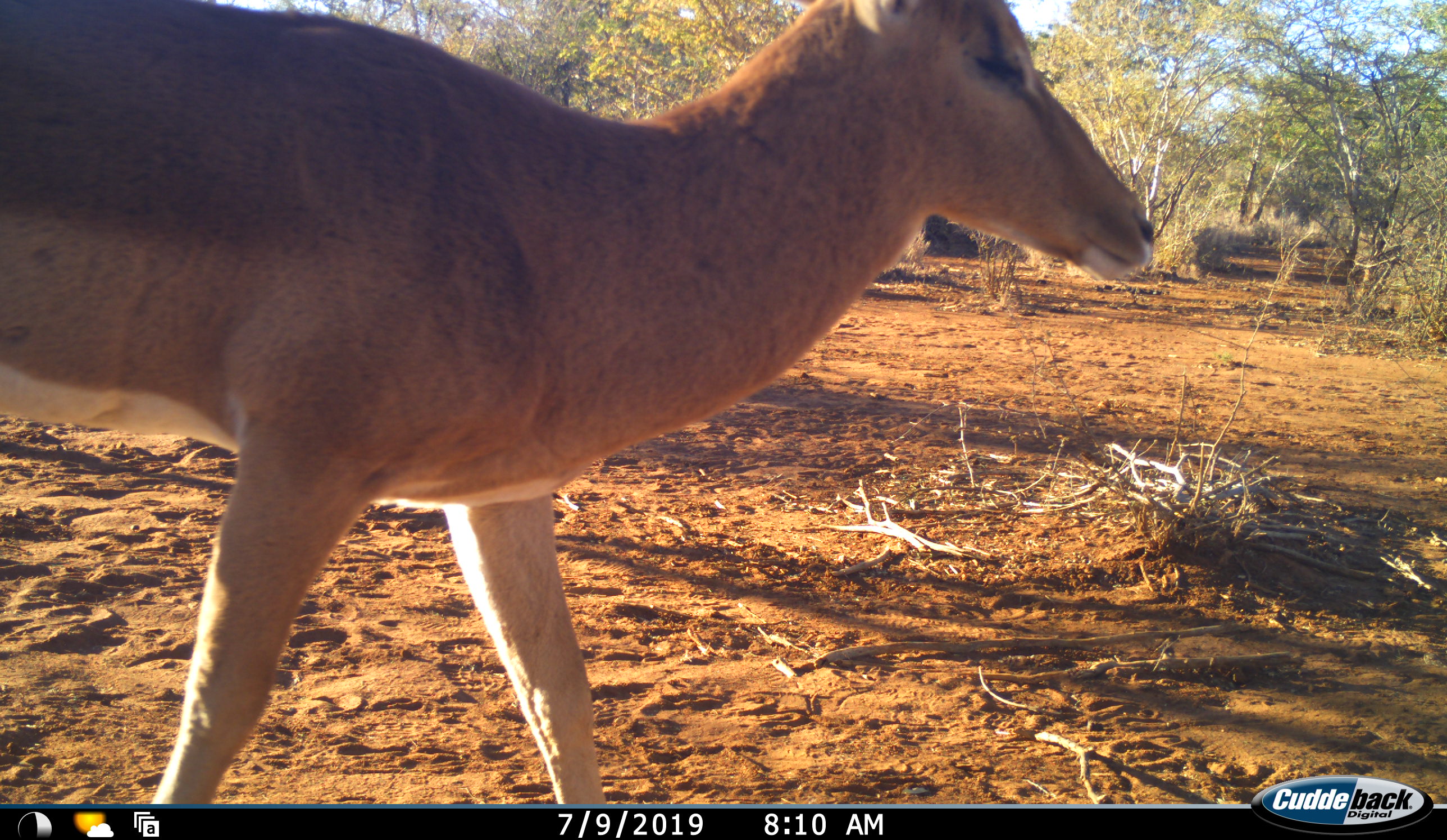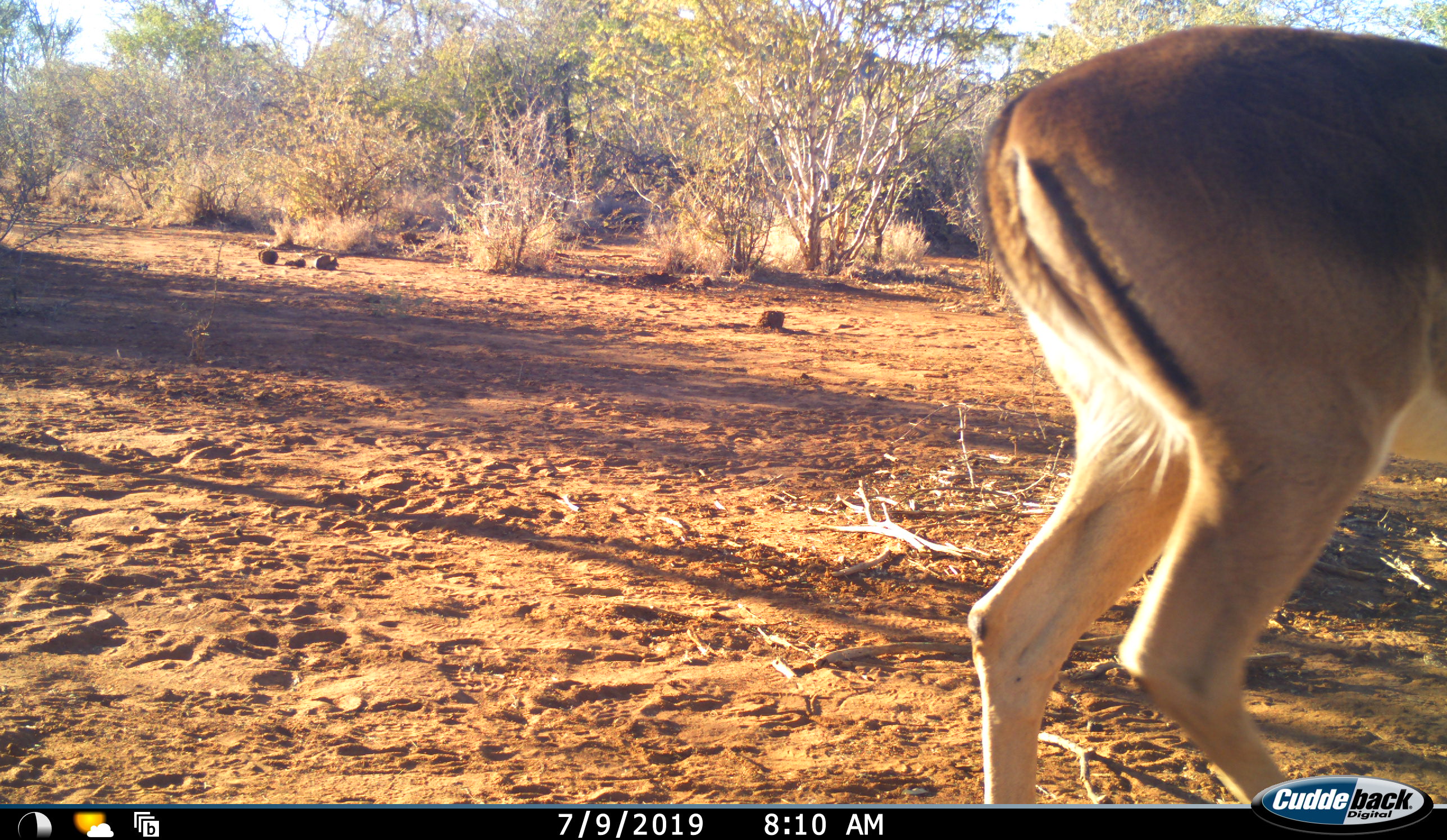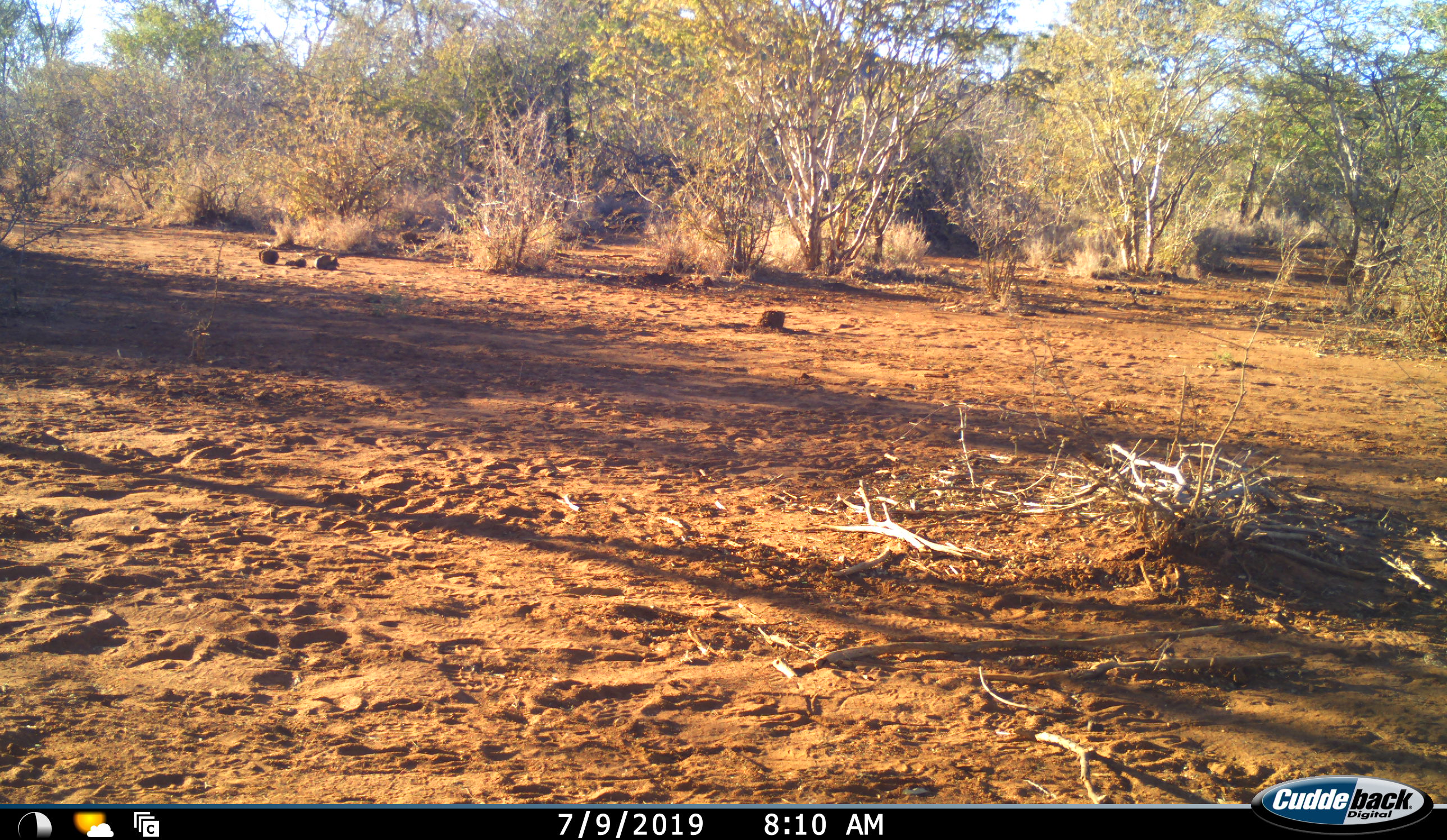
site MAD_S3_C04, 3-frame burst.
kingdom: Animalia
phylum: Chordata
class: Mammalia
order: Artiodactyla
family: Bovidae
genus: Aepyceros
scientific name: Aepyceros melampus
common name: impala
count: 1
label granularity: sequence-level